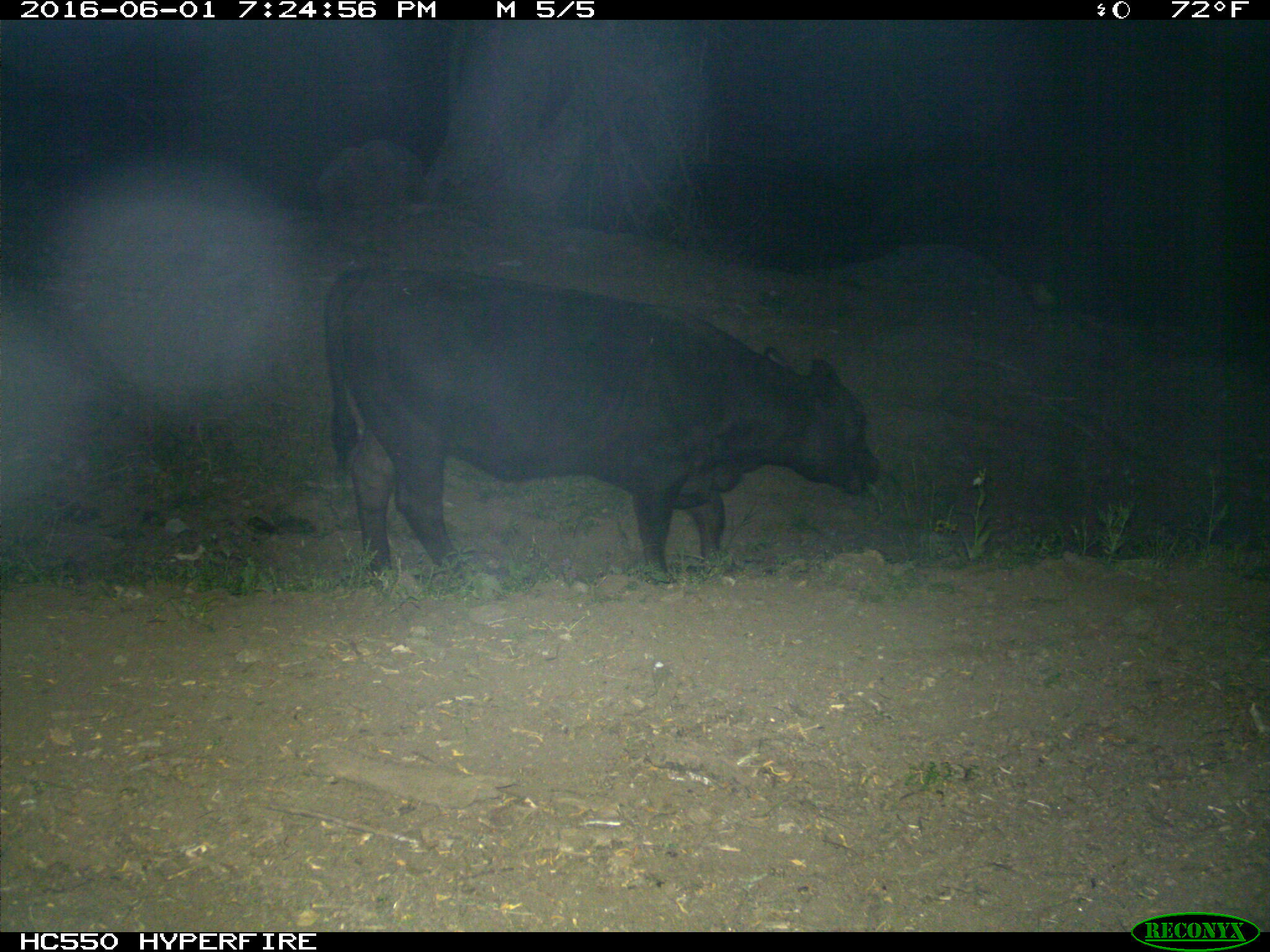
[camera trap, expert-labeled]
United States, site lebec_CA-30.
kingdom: Animalia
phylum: Chordata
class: Mammalia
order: Artiodactyla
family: Bovidae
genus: Bos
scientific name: Bos taurus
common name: domestic cow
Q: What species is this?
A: Bos taurus (domestic cow).